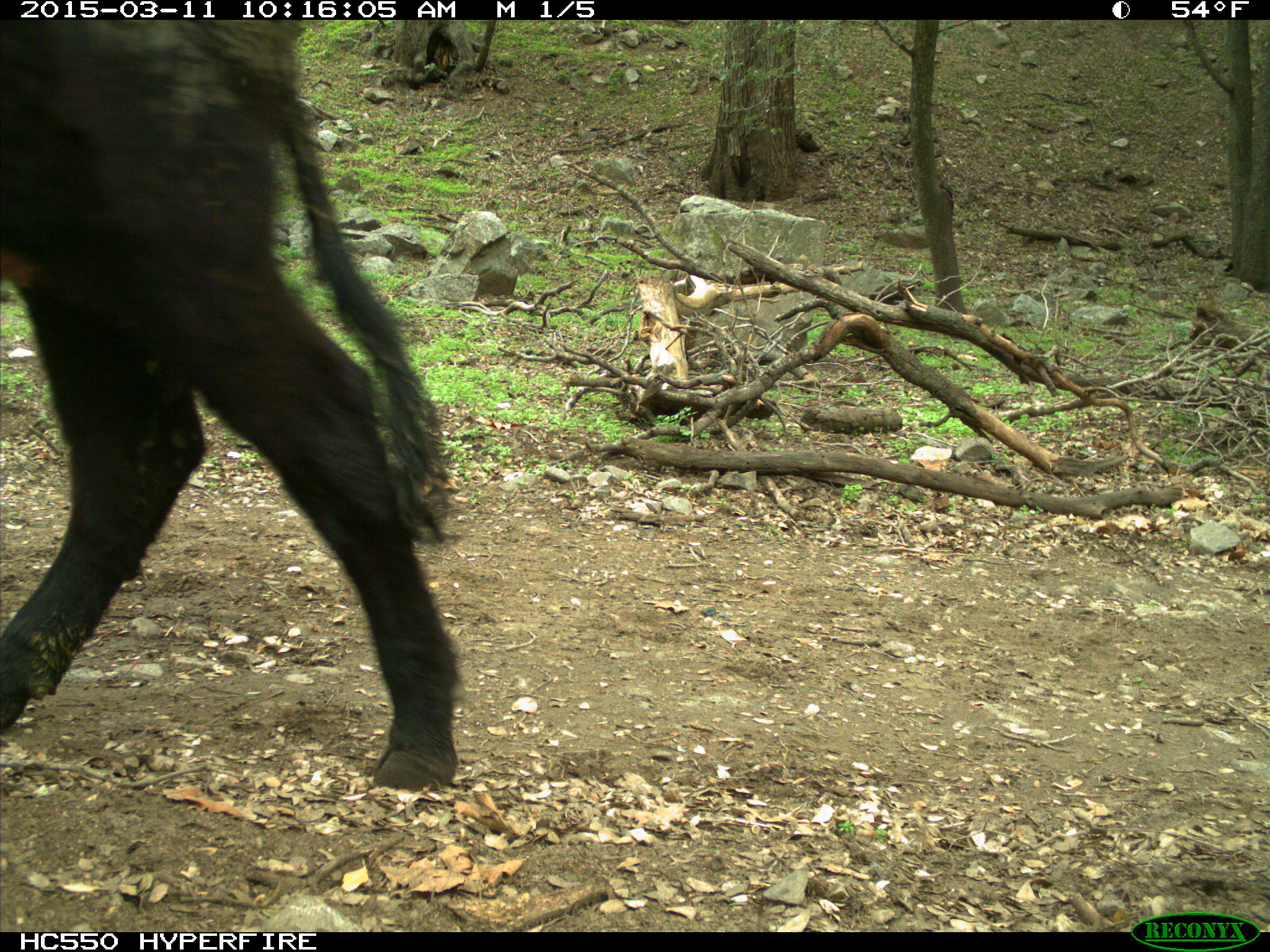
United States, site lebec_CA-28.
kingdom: Animalia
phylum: Chordata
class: Mammalia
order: Artiodactyla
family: Bovidae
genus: Bos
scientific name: Bos taurus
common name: domestic cow